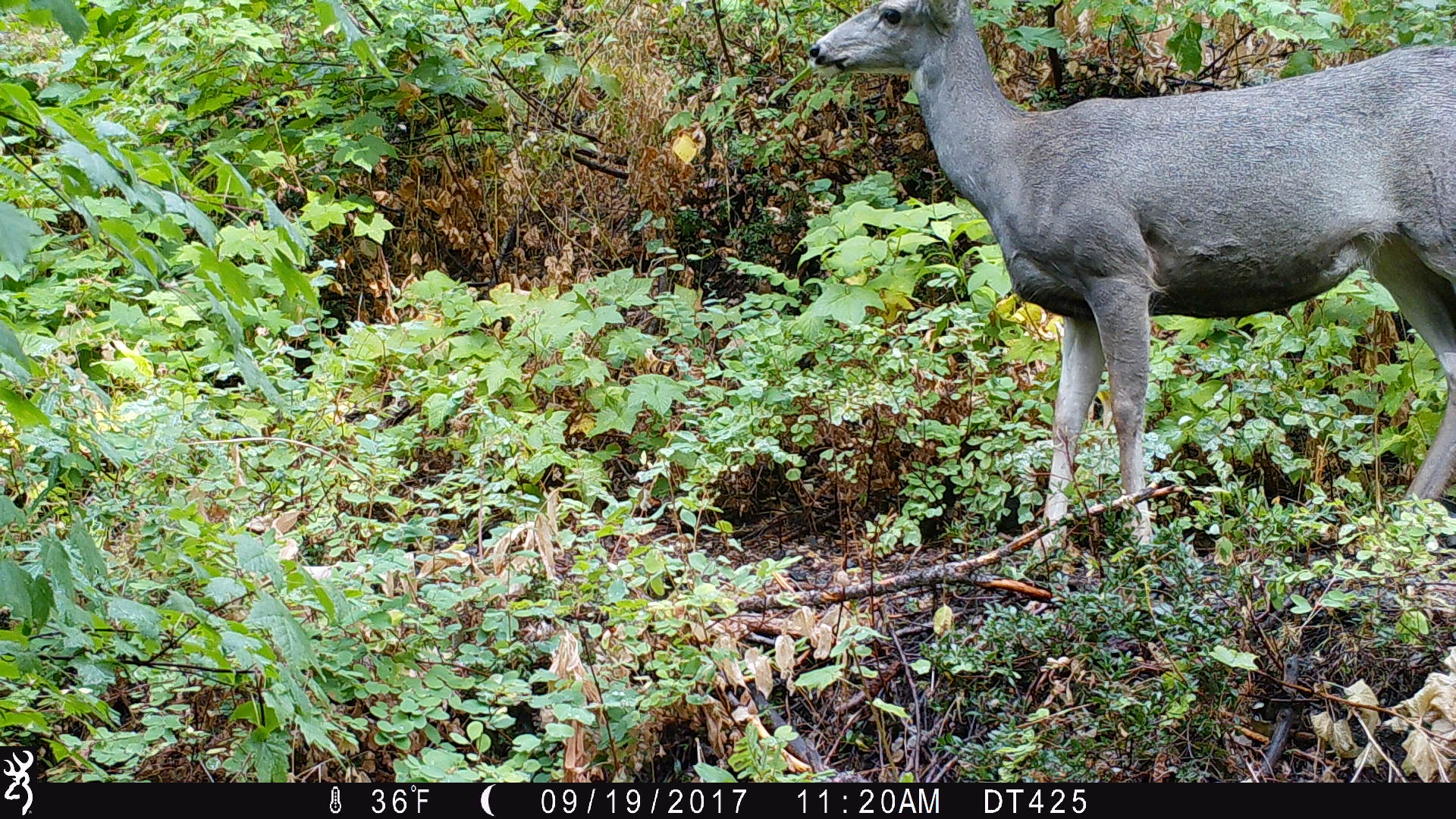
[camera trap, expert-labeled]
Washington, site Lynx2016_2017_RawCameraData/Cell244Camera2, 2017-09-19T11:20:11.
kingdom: Animalia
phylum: Chordata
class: Mammalia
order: Artiodactyla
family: Cervidae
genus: Odocoileus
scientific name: Odocoileus hemionus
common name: mule deer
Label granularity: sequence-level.